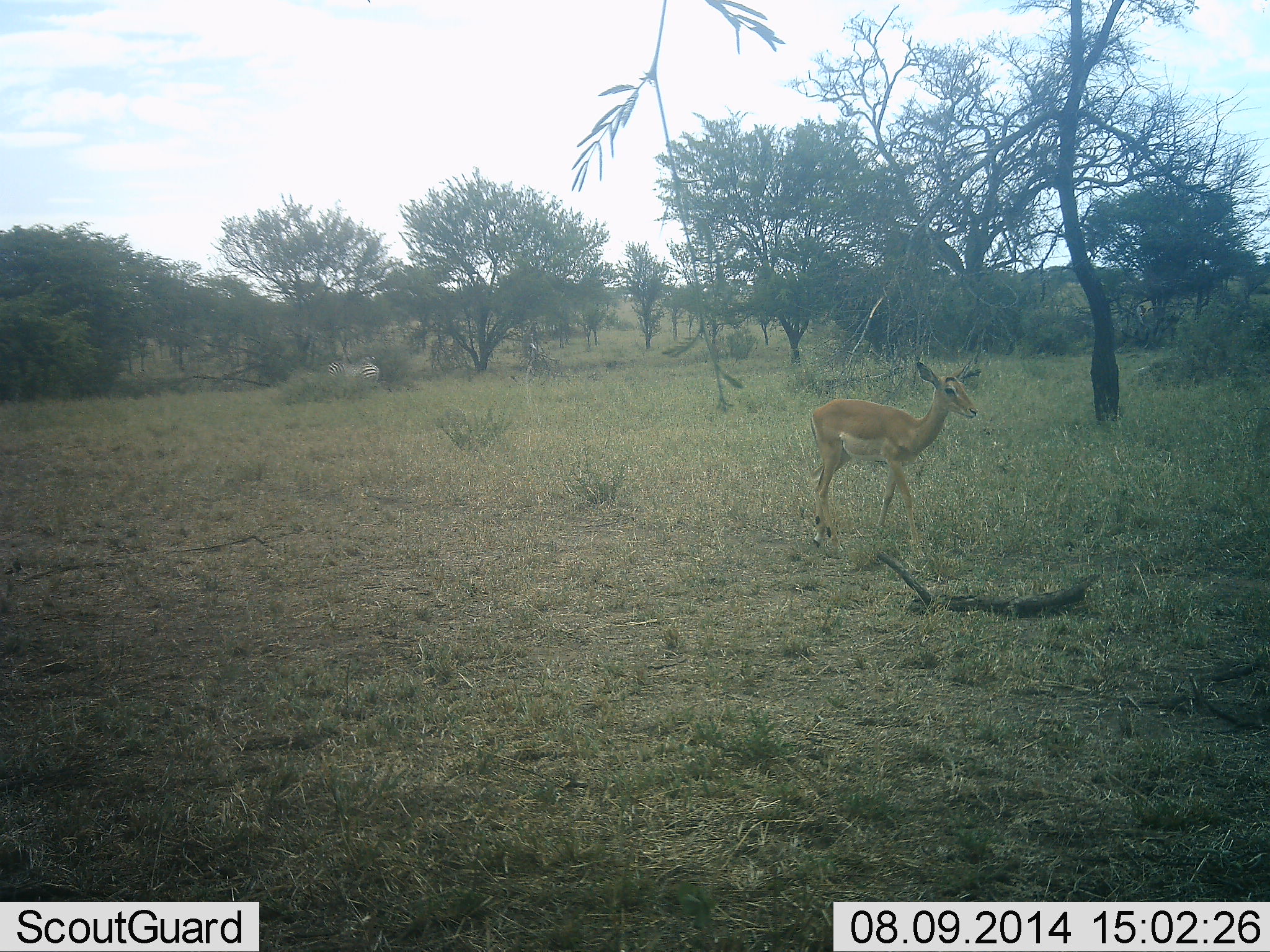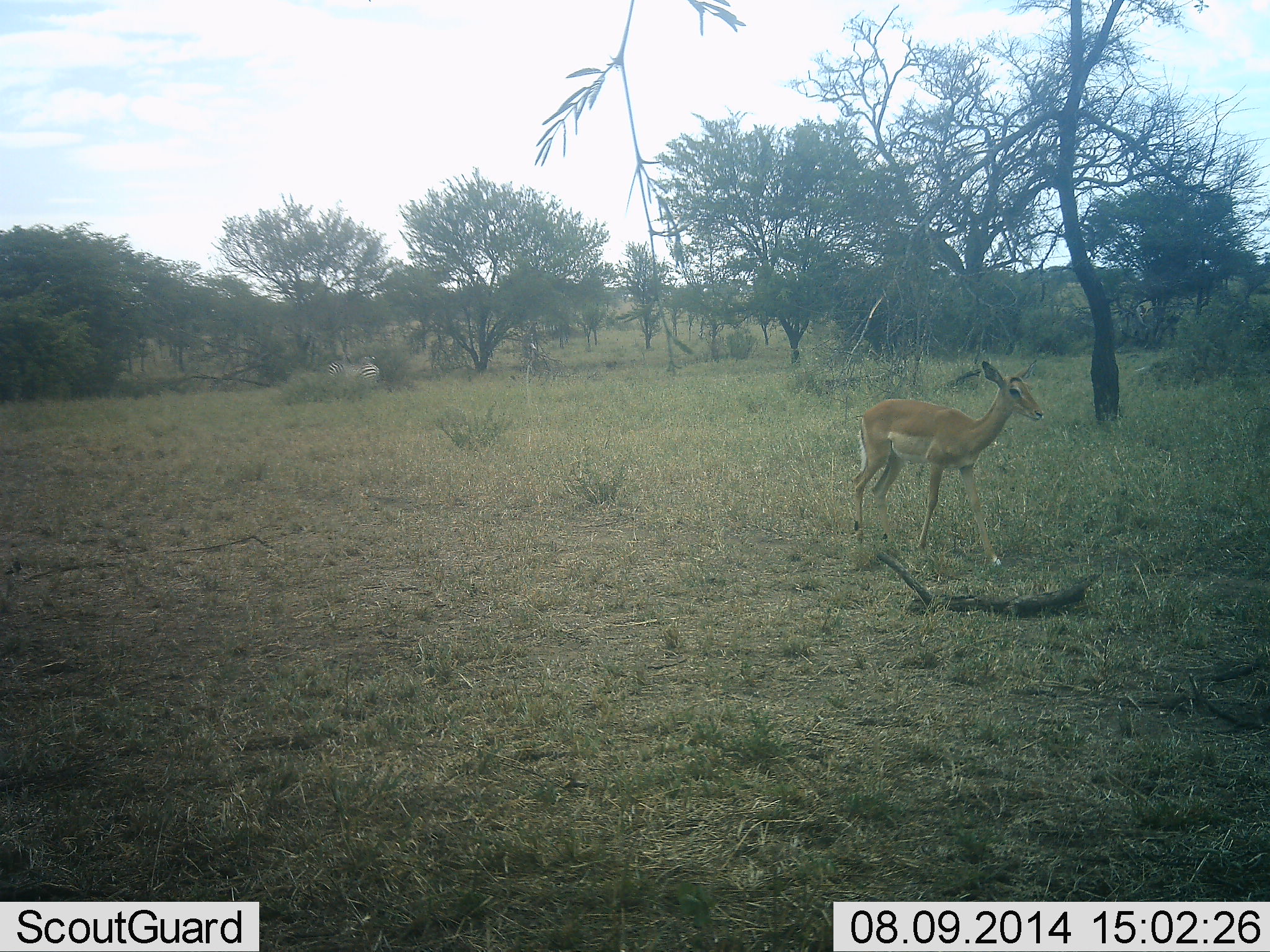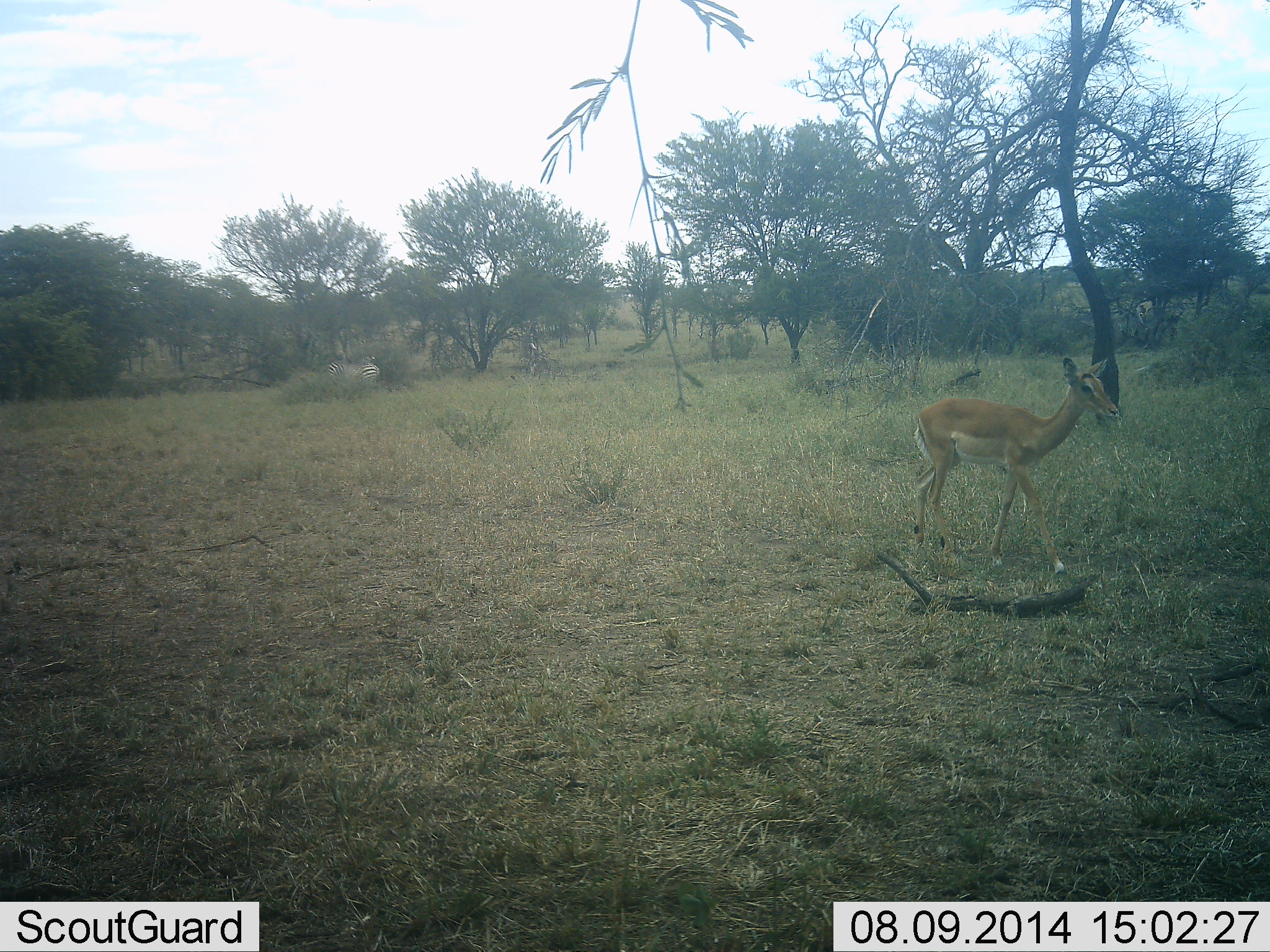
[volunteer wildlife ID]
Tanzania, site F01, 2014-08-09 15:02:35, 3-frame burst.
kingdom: Animalia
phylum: Chordata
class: Mammalia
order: Artiodactyla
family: Bovidae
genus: Nanger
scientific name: Nanger granti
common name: grant's gazelle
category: gazellegrants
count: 1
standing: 10%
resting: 0%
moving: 90%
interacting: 0%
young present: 10%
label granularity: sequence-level